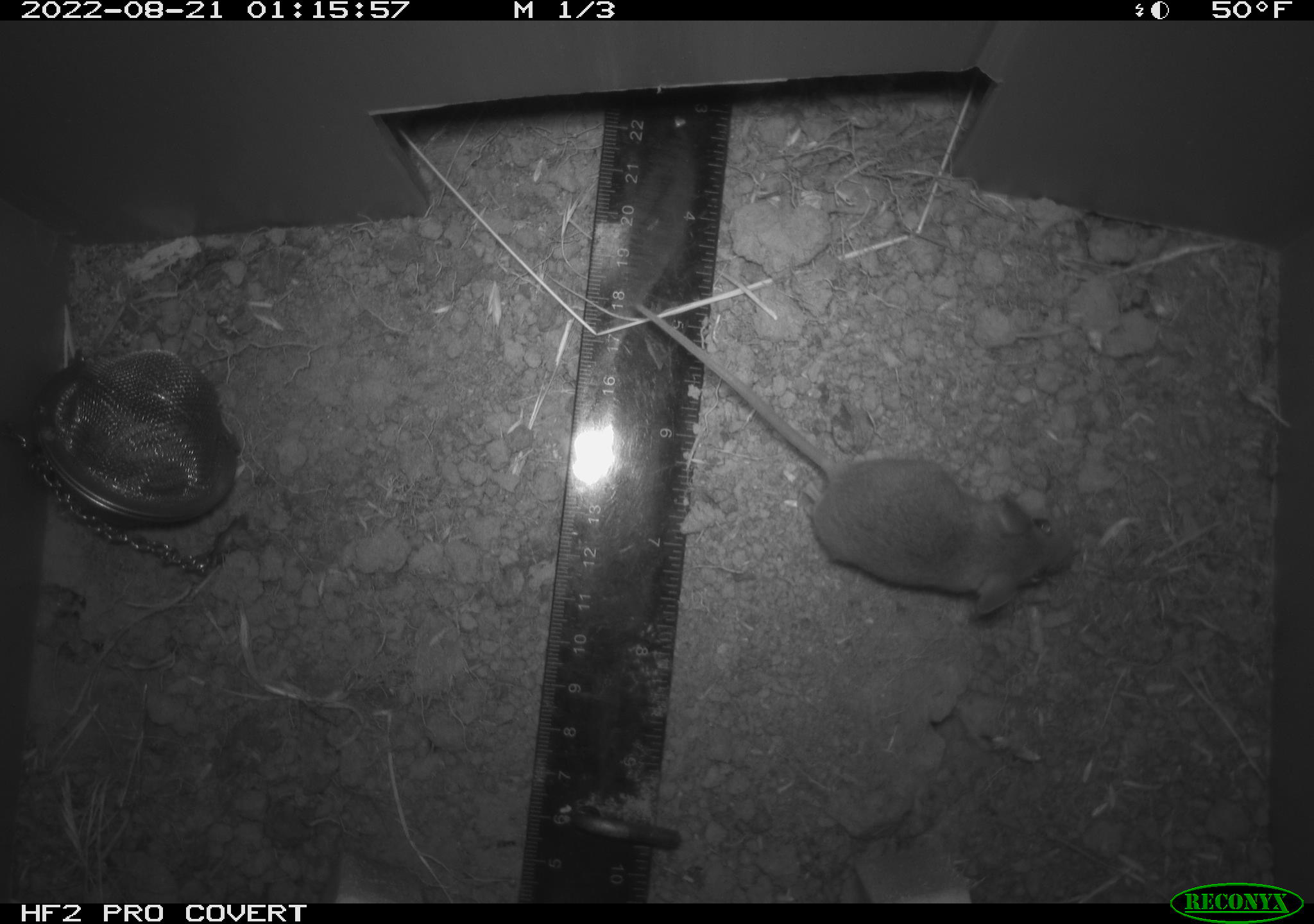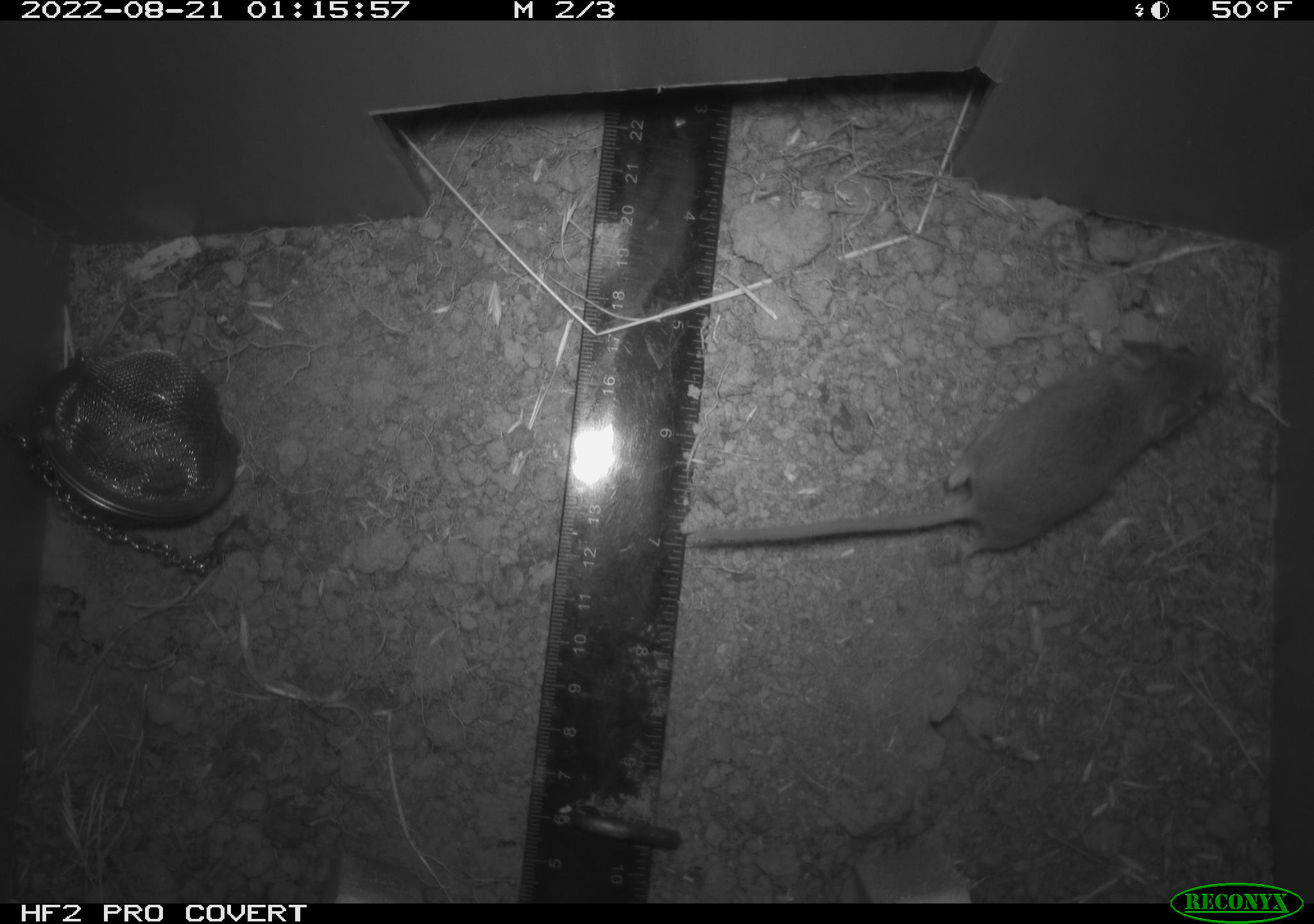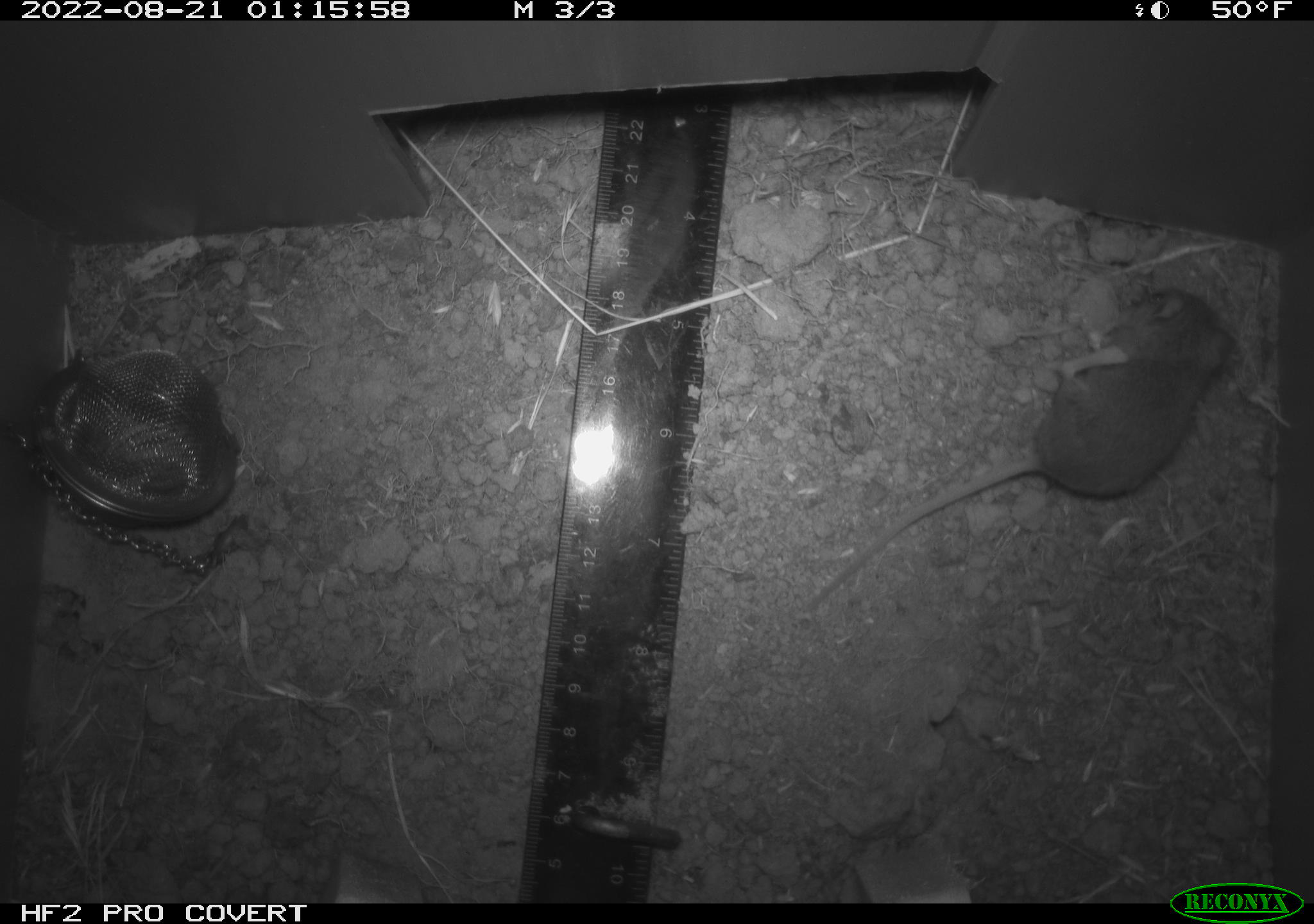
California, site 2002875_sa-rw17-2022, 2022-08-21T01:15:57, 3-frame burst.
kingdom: Animalia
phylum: Chordata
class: Mammalia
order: Rodentia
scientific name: Rodentia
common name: mouse species